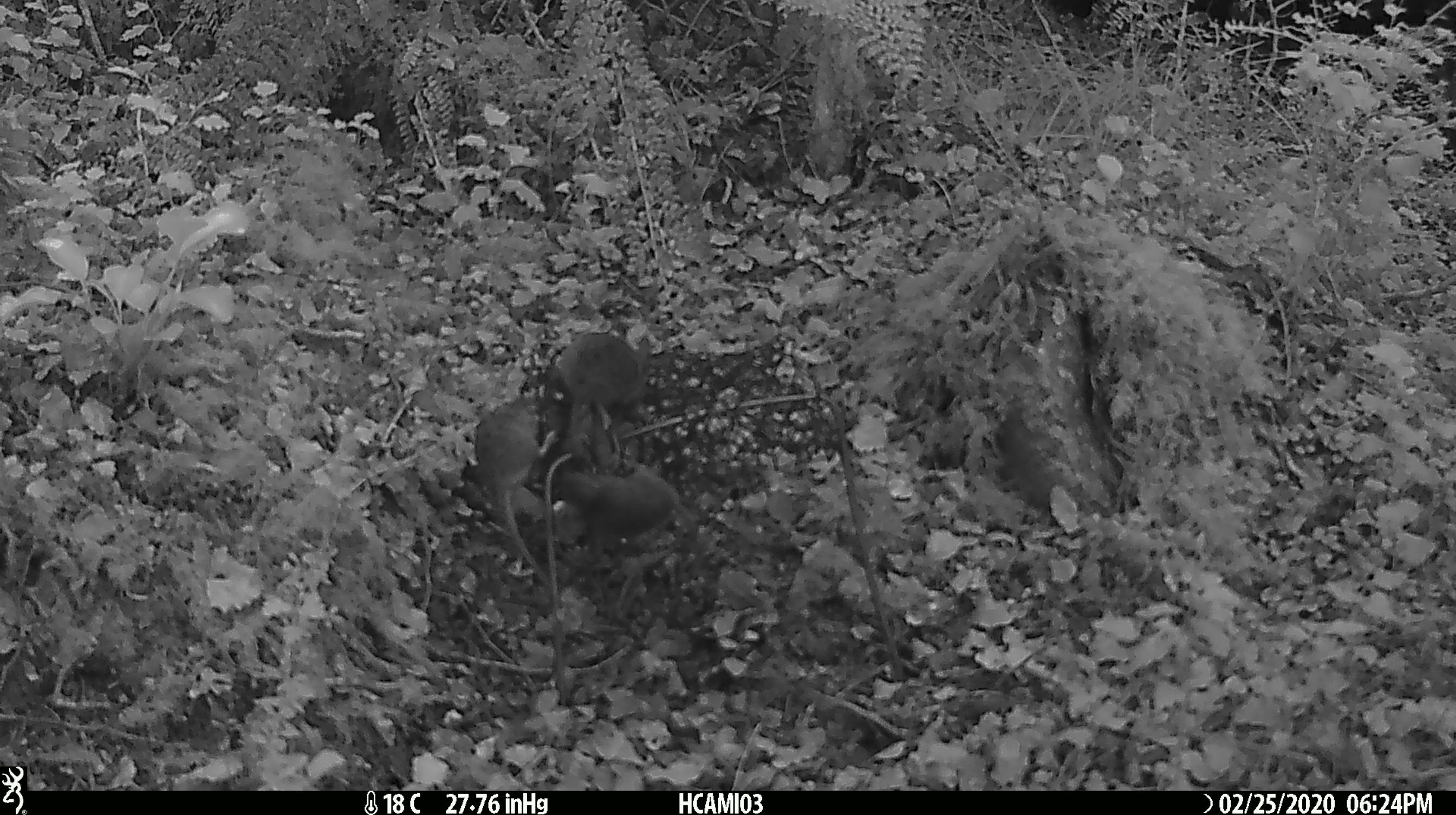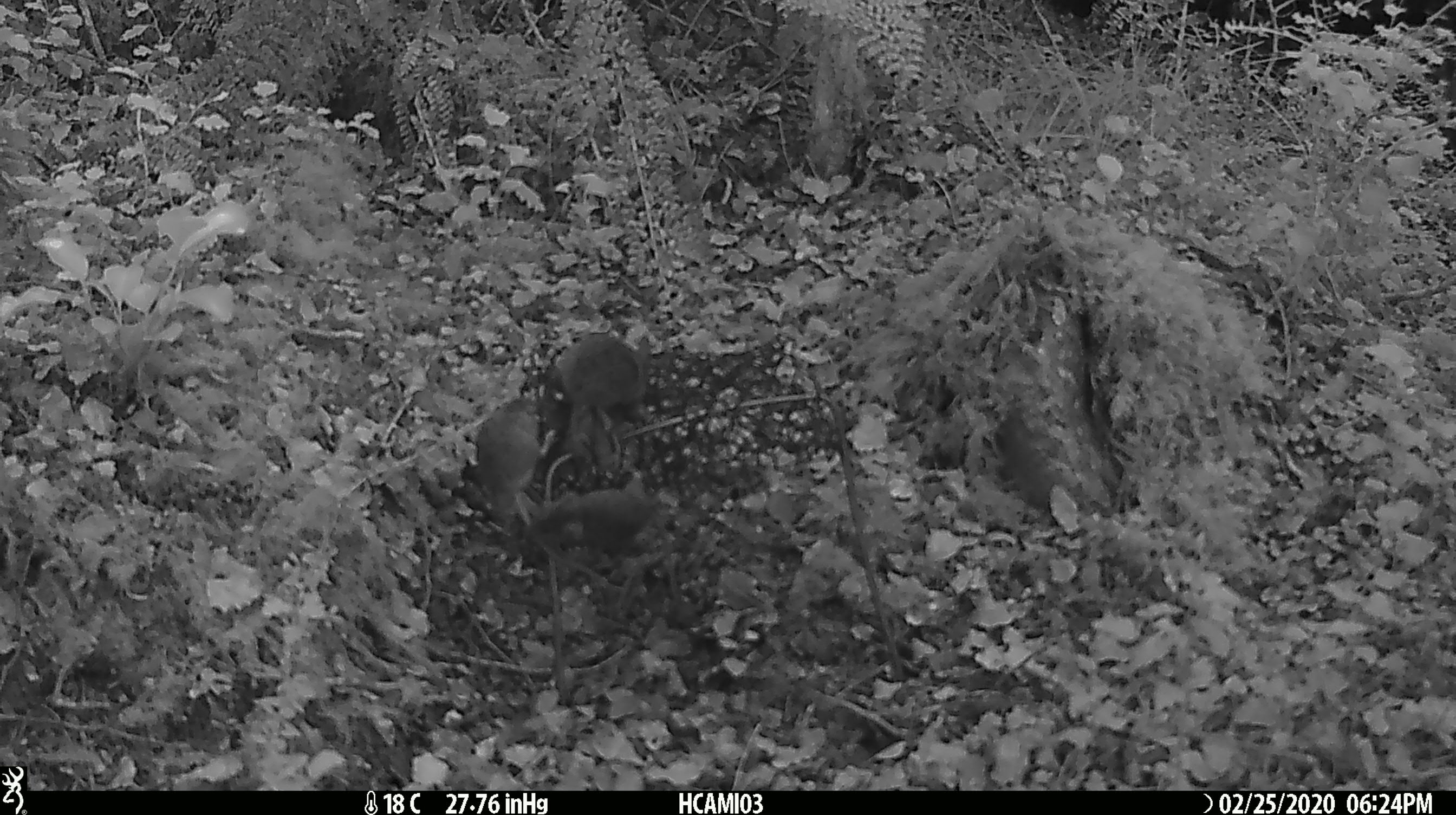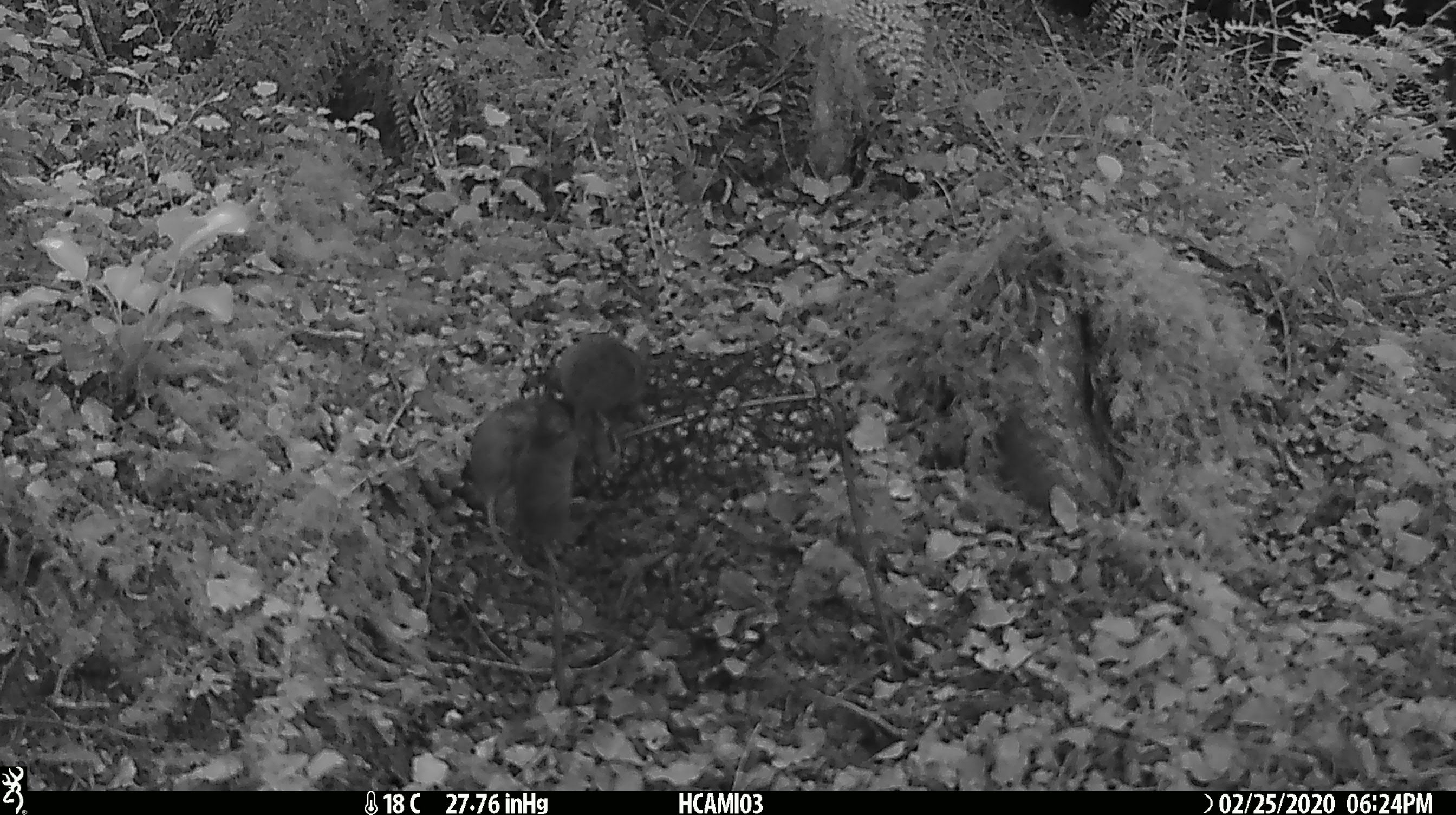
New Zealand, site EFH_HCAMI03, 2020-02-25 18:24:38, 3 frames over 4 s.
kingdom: Animalia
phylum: Chordata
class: Mammalia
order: Rodentia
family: Muridae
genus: Mus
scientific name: Mus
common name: mouse